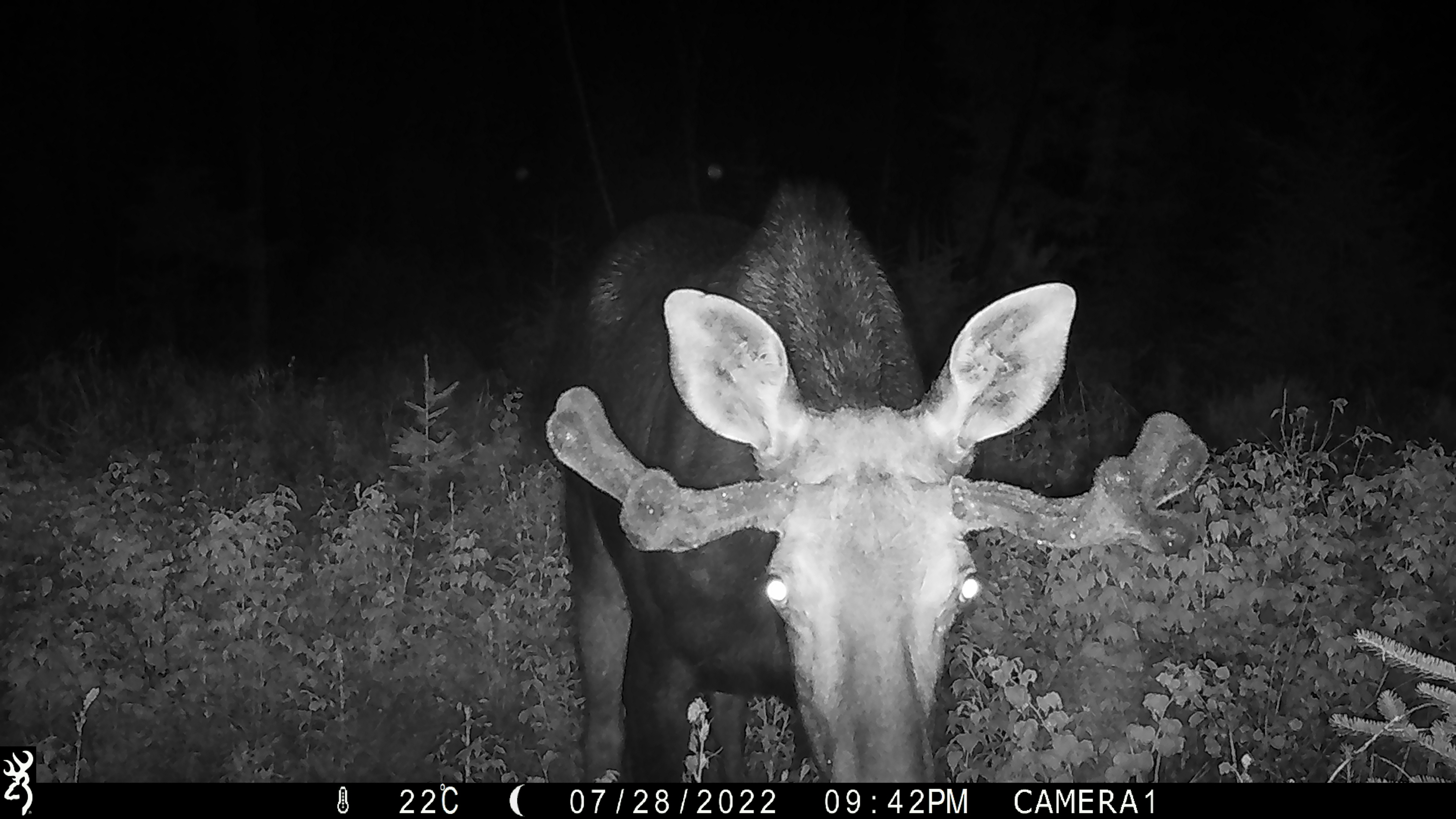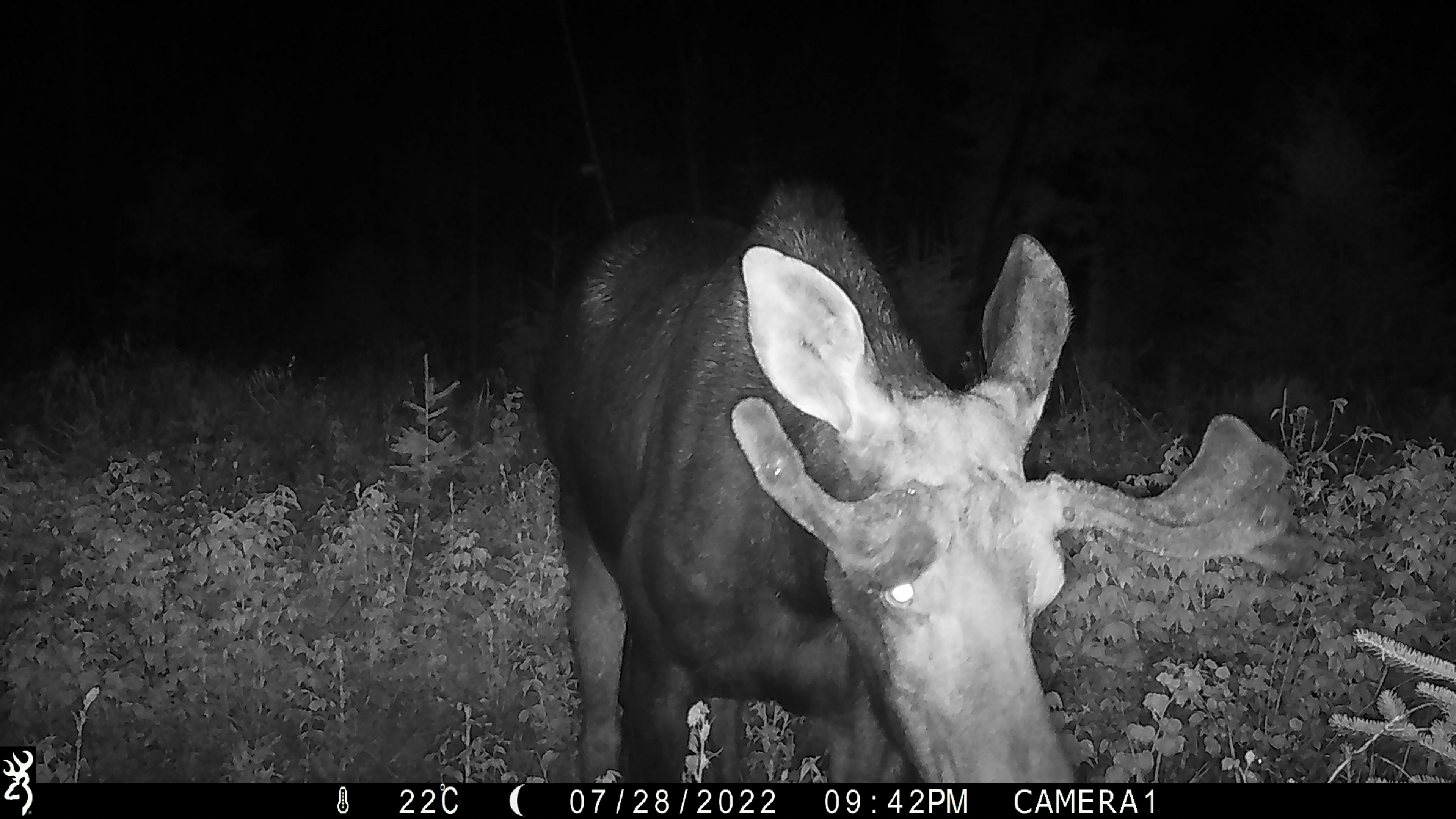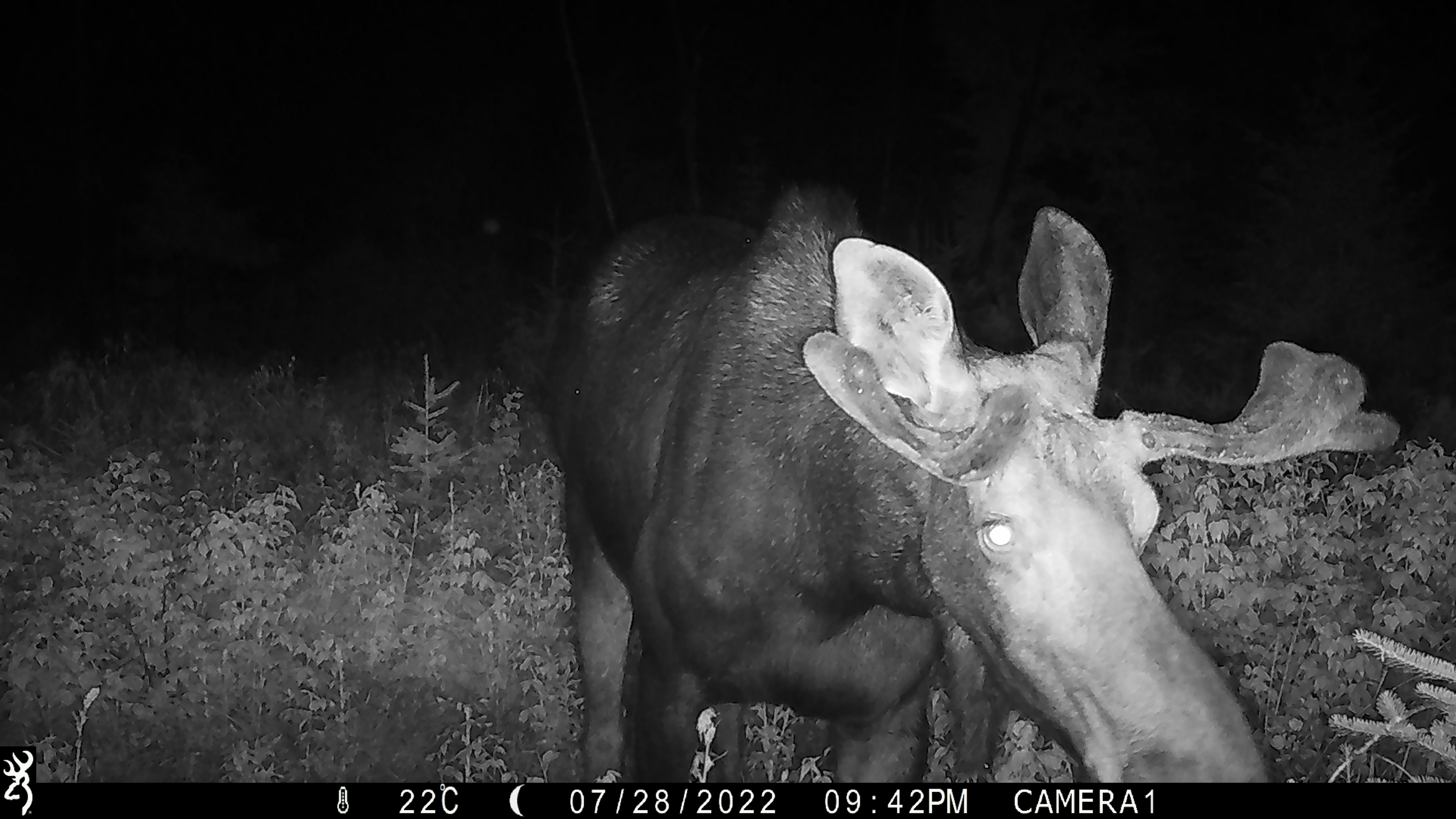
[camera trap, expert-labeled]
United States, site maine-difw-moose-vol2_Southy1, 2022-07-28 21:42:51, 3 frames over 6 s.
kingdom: Animalia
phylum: Chordata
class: Mammalia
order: Artiodactyla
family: Cervidae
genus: Alces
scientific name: Alces alces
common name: moose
Moose (Alces alces).